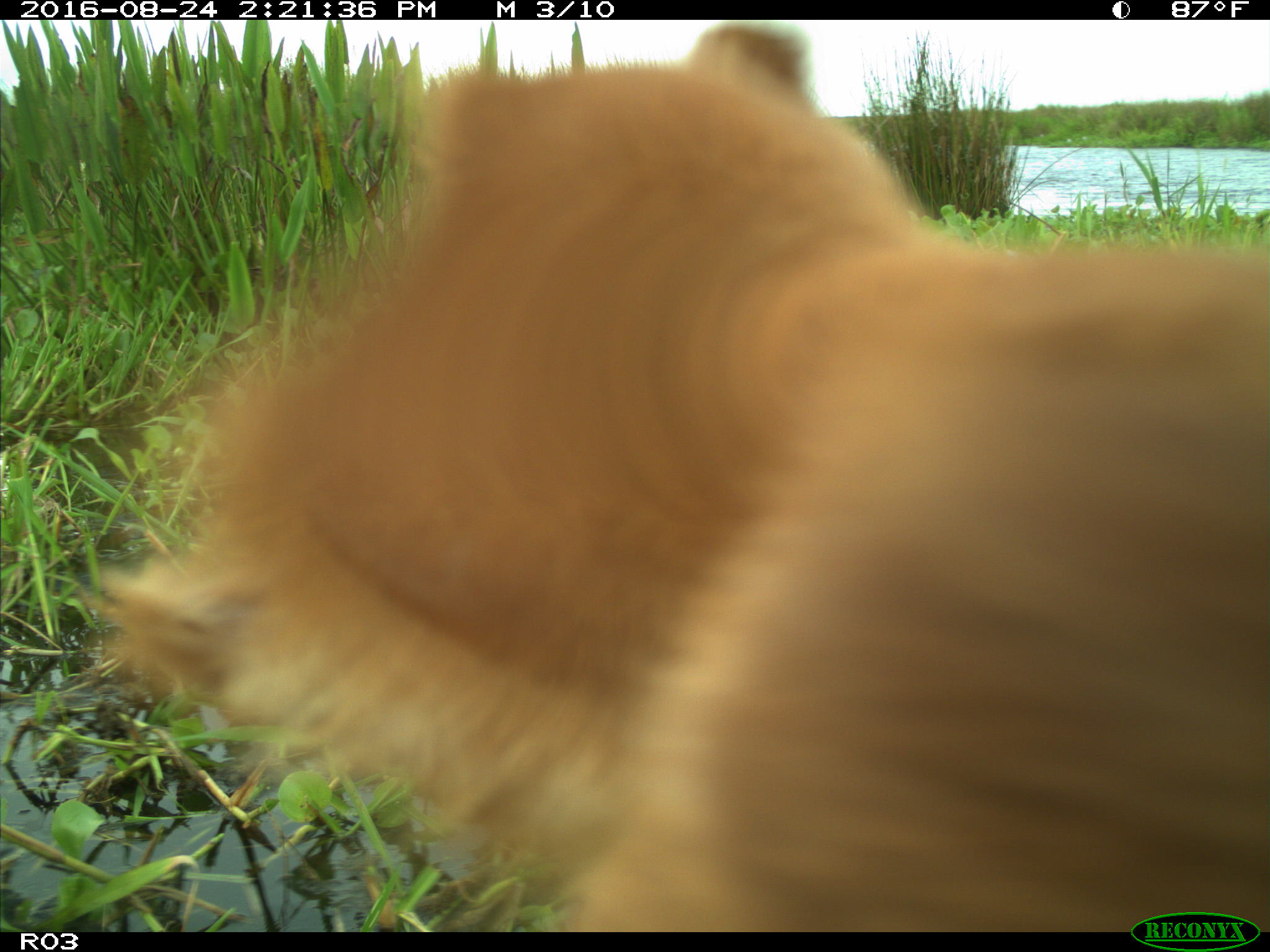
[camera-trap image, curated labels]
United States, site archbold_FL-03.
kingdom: Animalia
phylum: Chordata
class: Mammalia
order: Artiodactyla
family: Bovidae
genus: Bos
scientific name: Bos taurus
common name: domestic cow